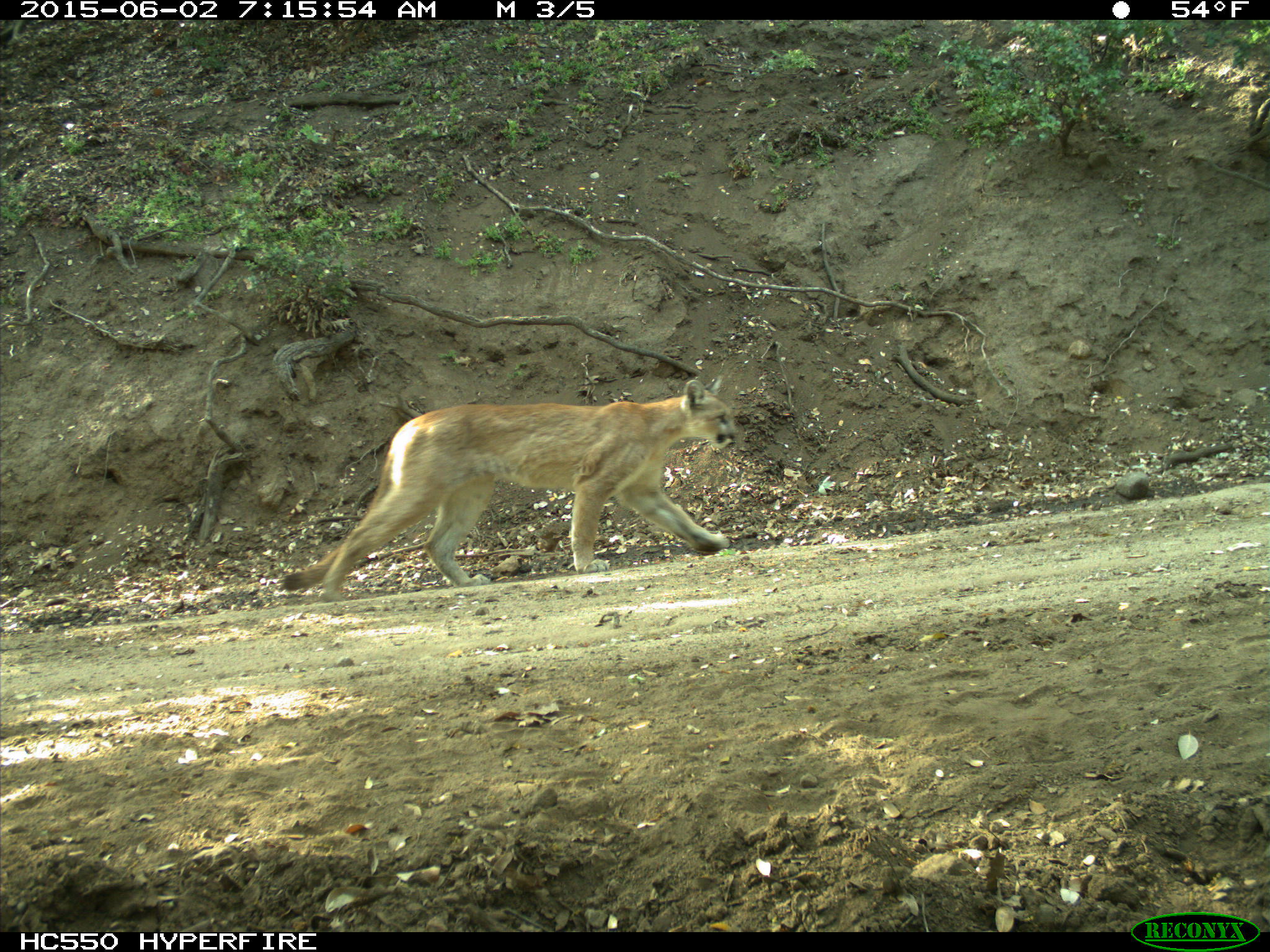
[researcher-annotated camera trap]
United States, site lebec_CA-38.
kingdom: Animalia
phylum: Chordata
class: Mammalia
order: Carnivora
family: Felidae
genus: Puma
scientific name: Puma concolor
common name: mountain lion